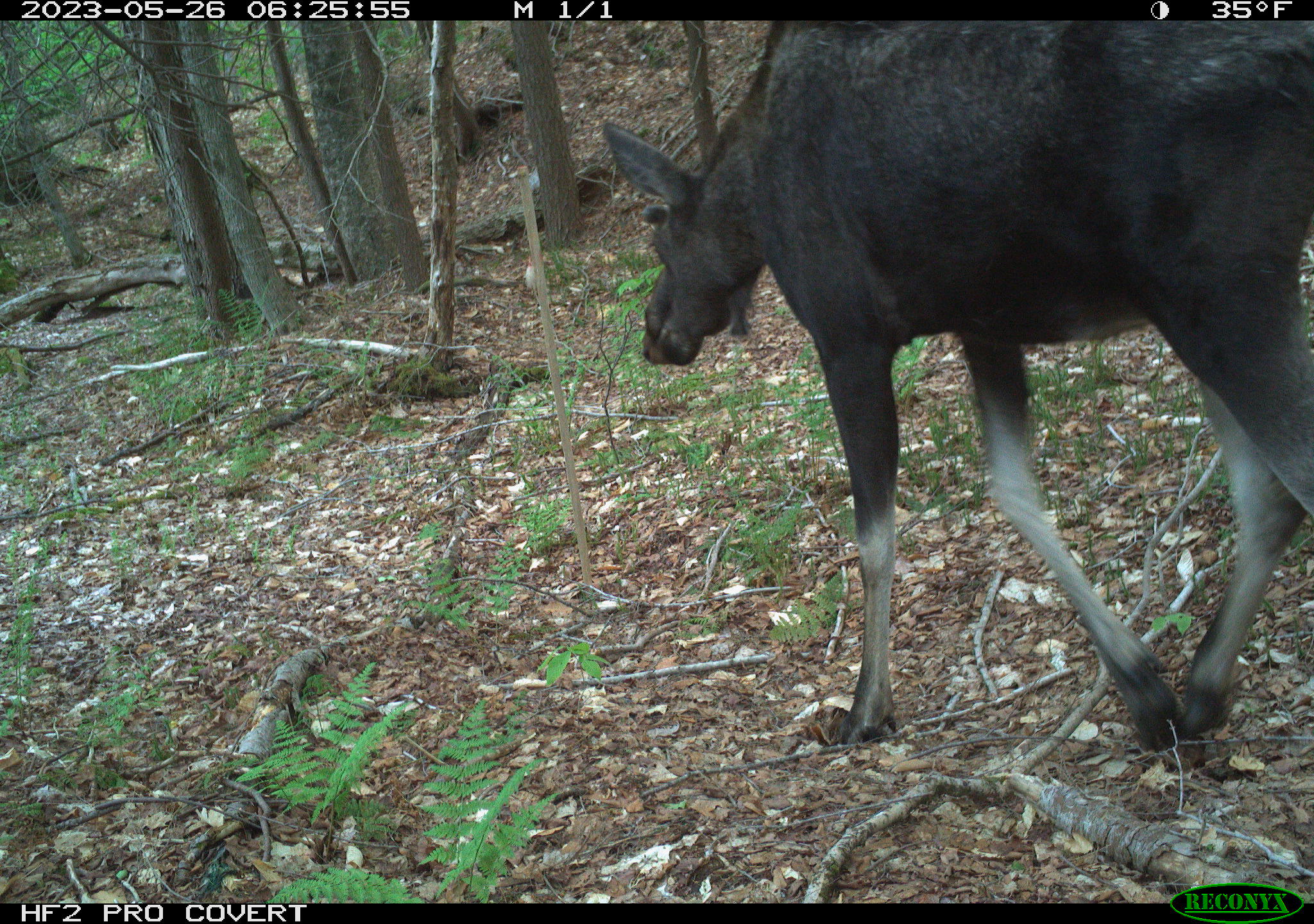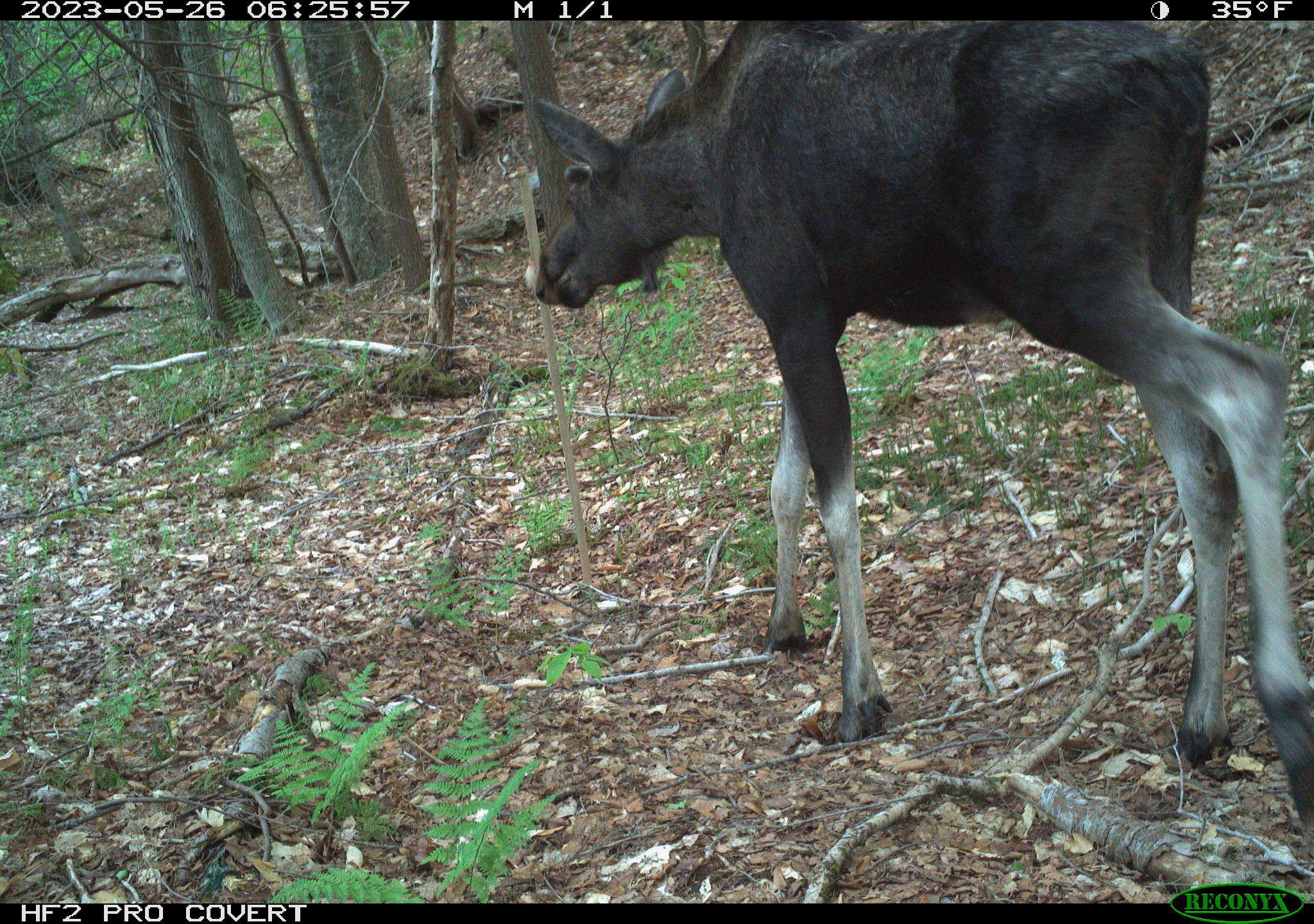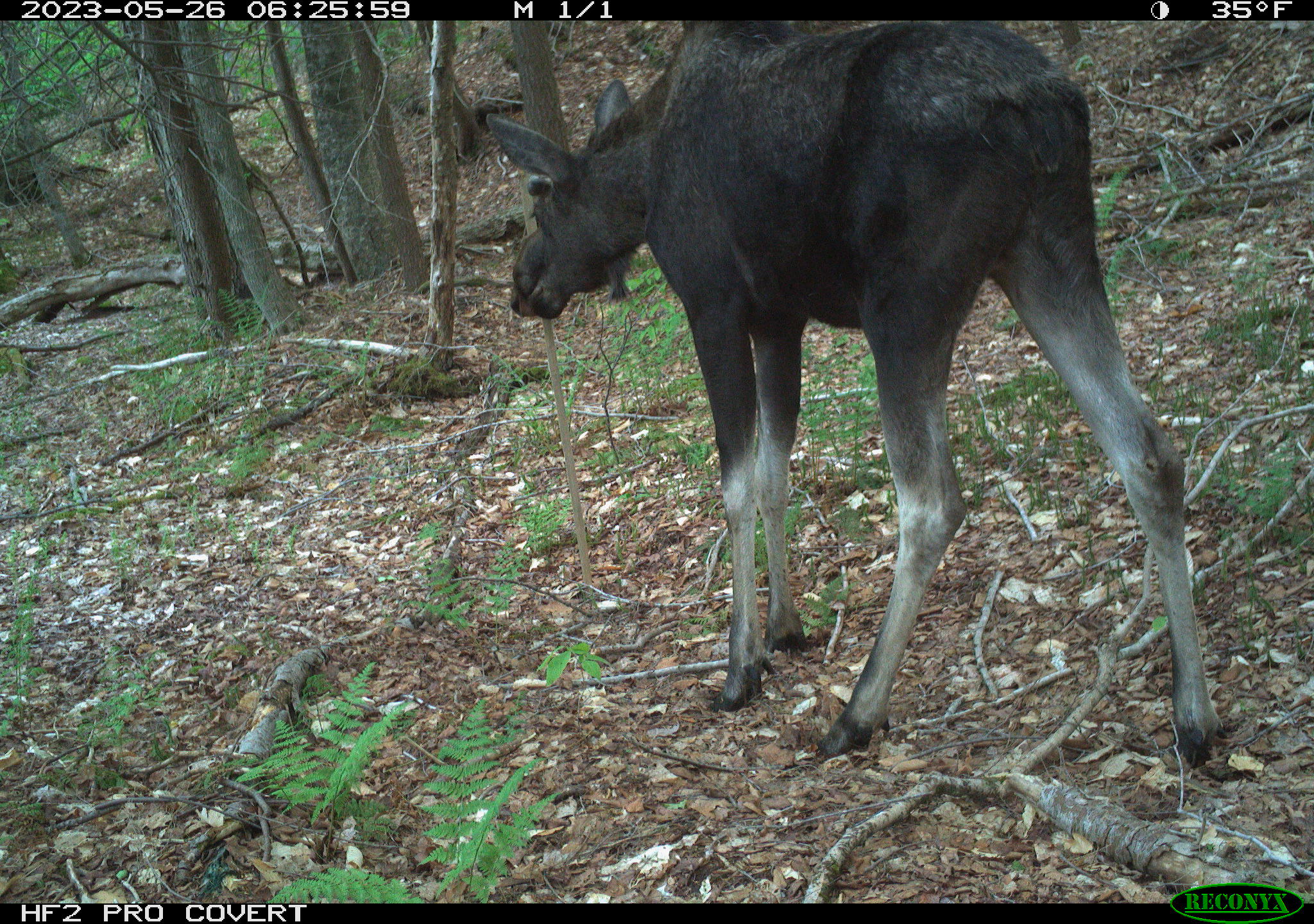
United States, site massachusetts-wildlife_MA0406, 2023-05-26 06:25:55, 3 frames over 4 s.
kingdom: Animalia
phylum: Chordata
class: Mammalia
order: Artiodactyla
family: Cervidae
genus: Alces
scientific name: Alces alces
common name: moose